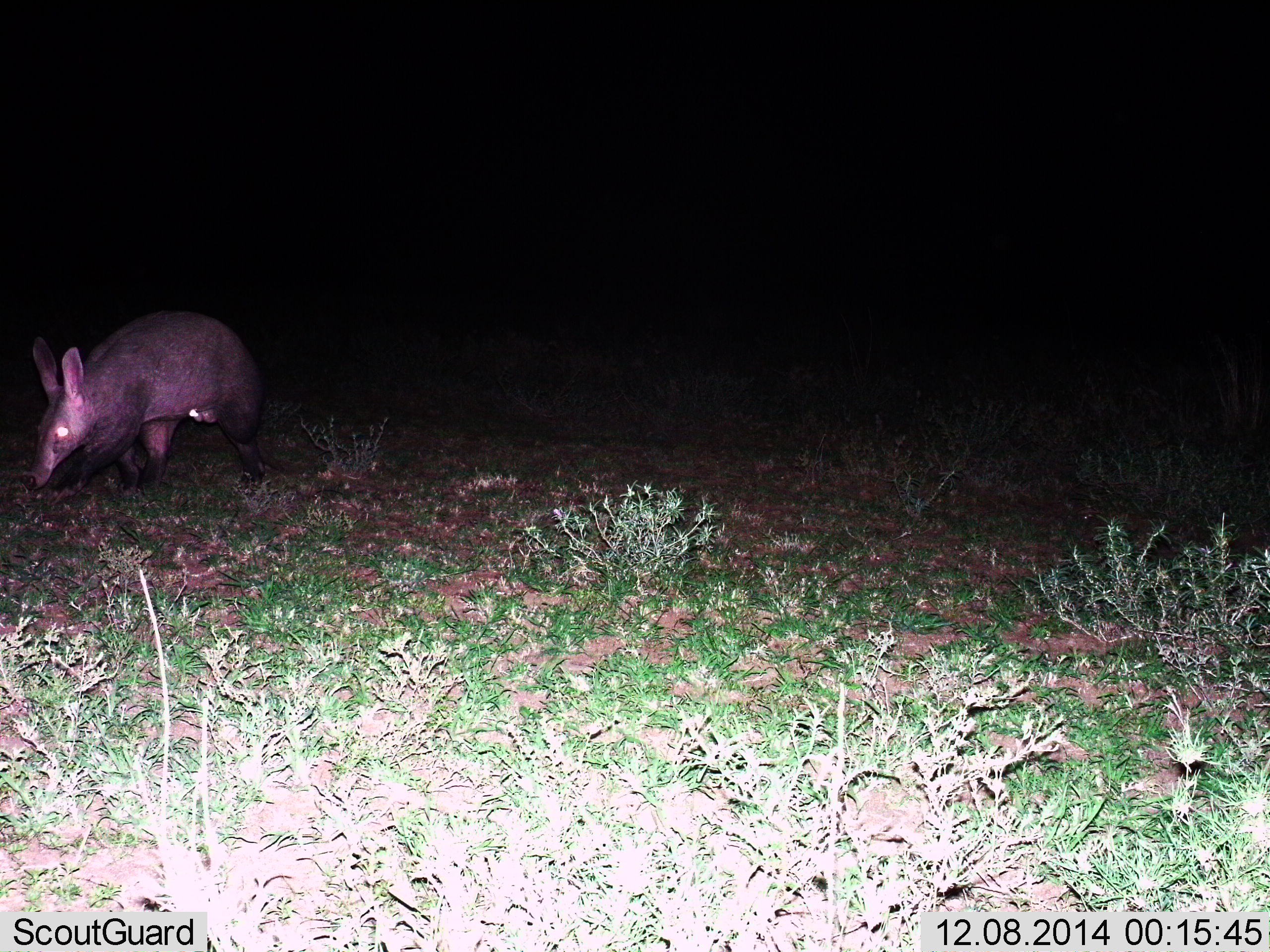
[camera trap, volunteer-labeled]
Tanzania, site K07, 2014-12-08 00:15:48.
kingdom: Animalia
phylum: Chordata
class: Mammalia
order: Tubulidentata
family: Orycteropodidae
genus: Orycteropus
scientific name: Orycteropus afer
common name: aardvark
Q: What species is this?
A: Aardvark (Orycteropus afer).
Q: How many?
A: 1.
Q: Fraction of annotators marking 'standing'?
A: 40%.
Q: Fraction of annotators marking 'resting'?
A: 0%.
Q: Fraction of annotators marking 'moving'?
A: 50%.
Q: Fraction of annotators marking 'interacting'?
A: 0%.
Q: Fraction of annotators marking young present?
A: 0%.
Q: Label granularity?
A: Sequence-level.